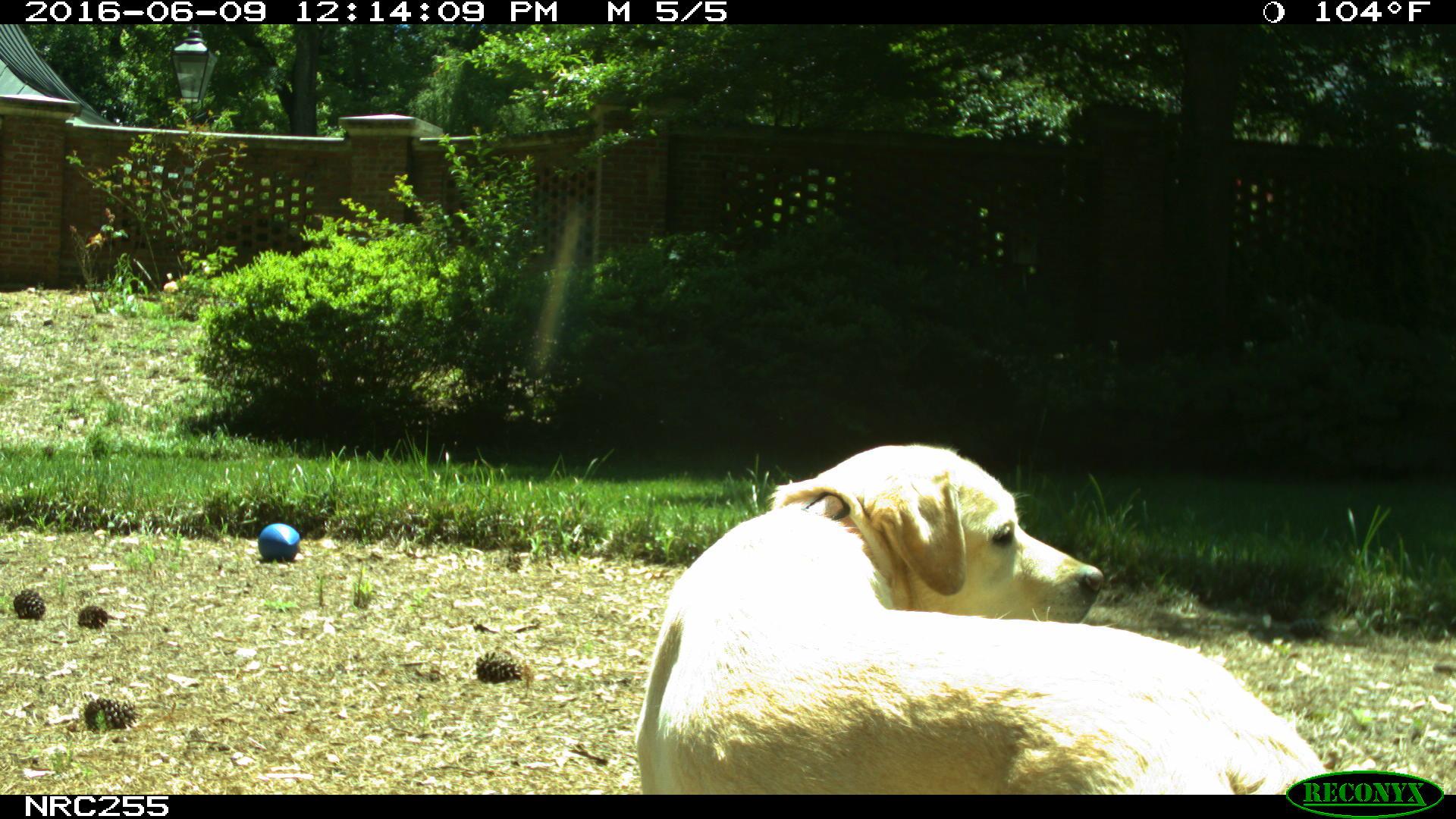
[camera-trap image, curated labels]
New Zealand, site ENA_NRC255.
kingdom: Animalia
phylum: Chordata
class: Mammalia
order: Carnivora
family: Canidae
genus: Canis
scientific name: Canis familiaris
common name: domestic dog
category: dog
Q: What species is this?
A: Dog (domestic dog) (Canis familiaris).